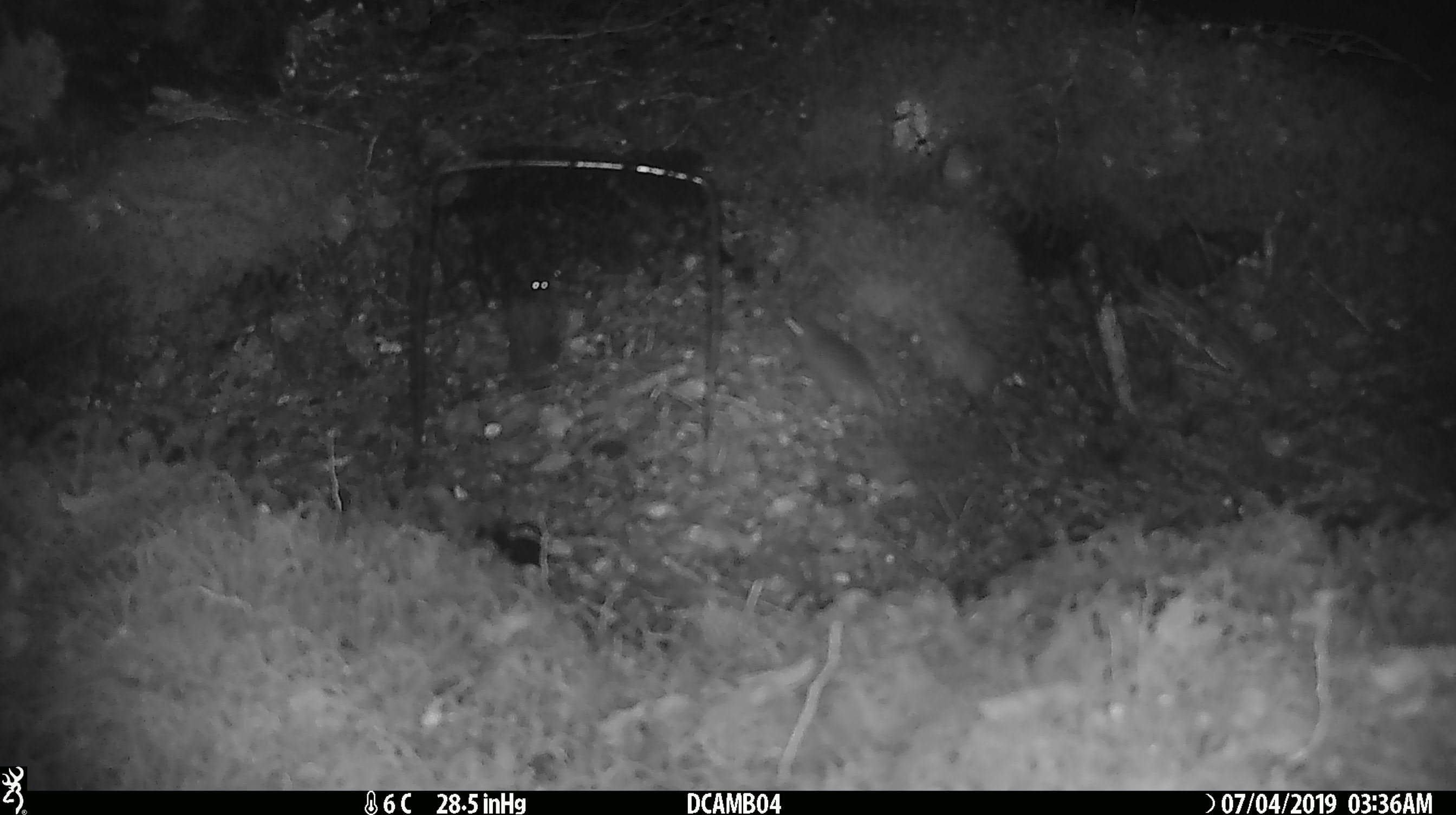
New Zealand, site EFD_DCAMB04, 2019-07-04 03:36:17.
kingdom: Animalia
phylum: Chordata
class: Mammalia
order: Rodentia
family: Muridae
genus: Mus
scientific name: Mus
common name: mouse